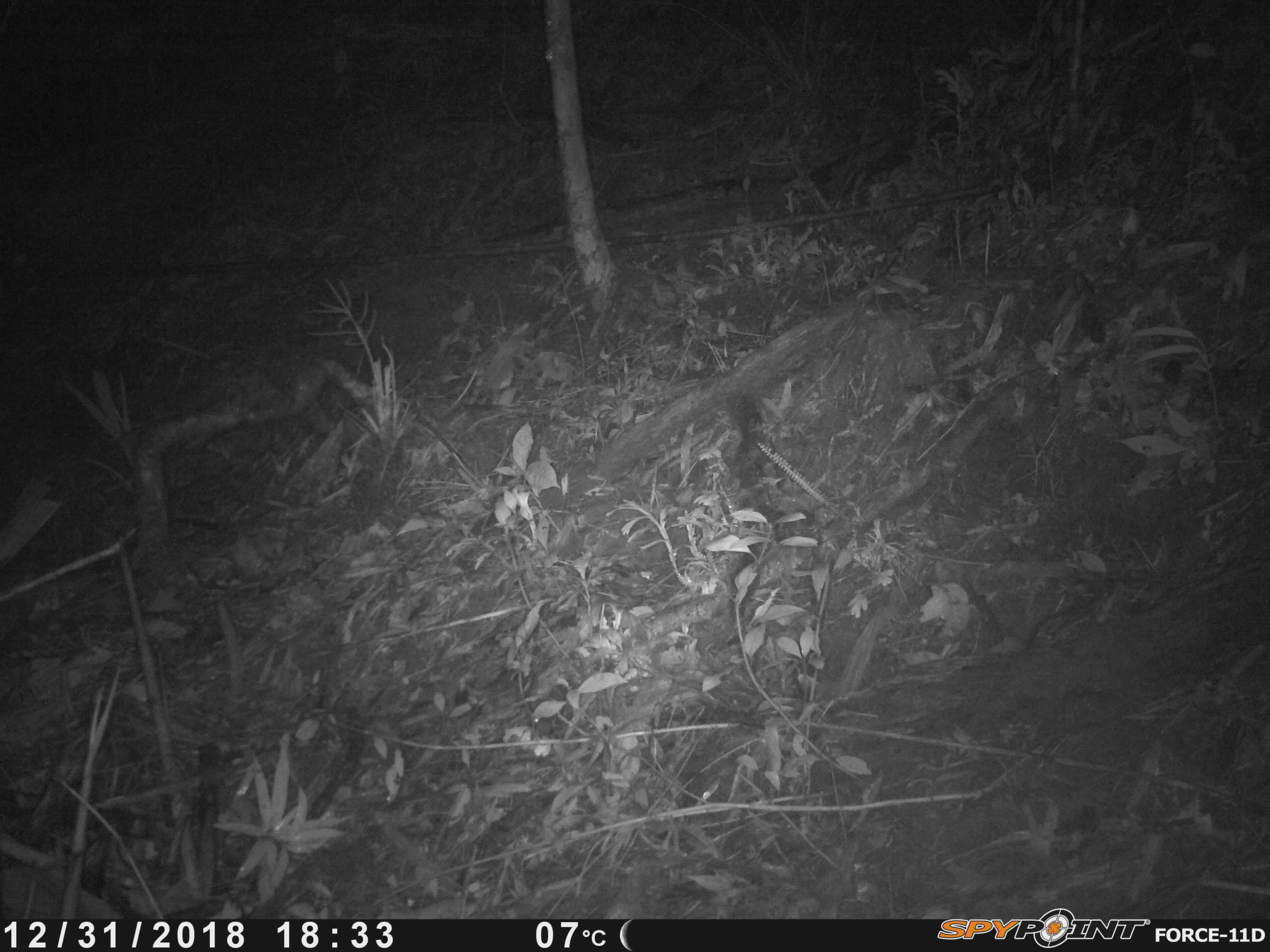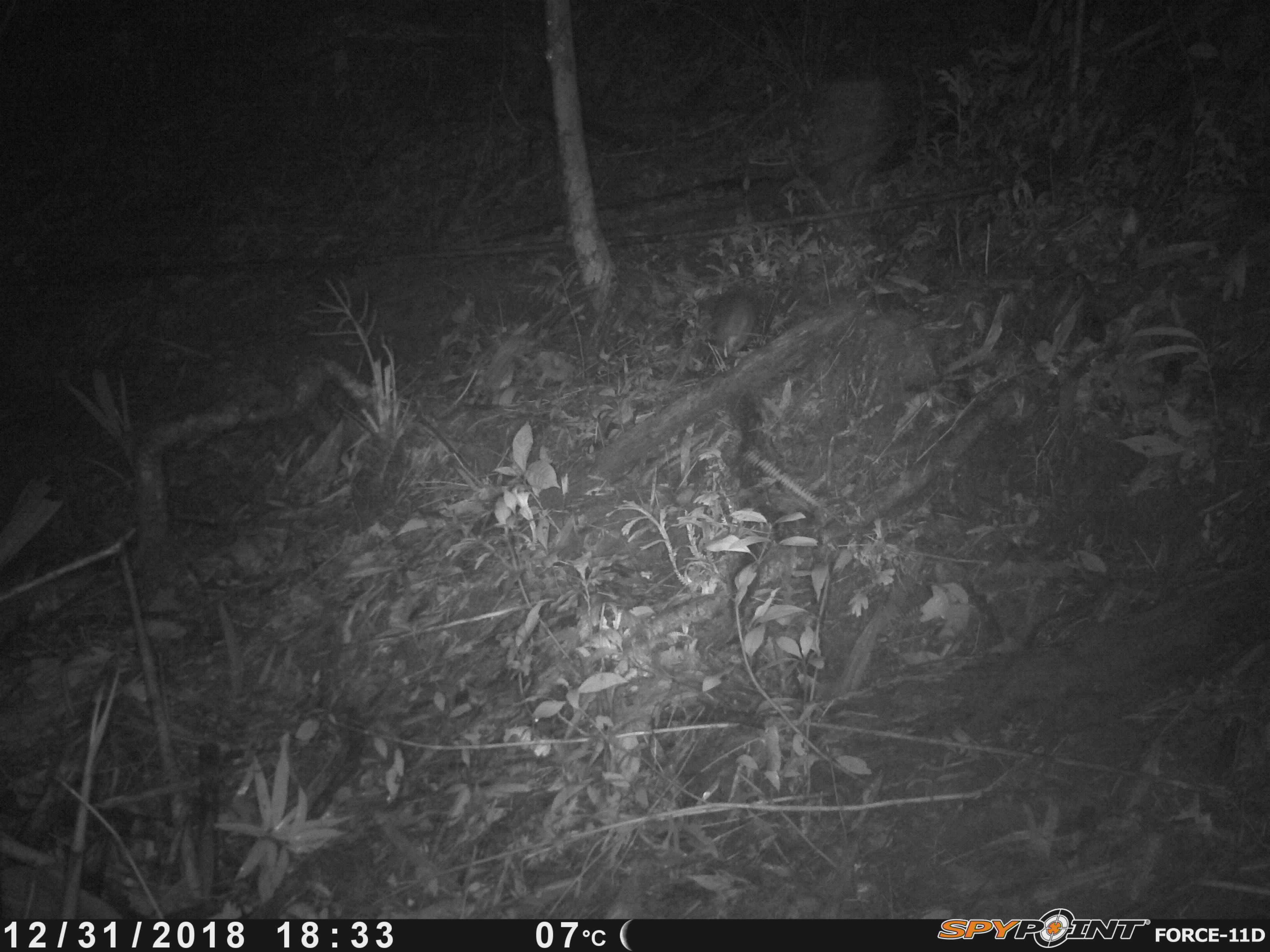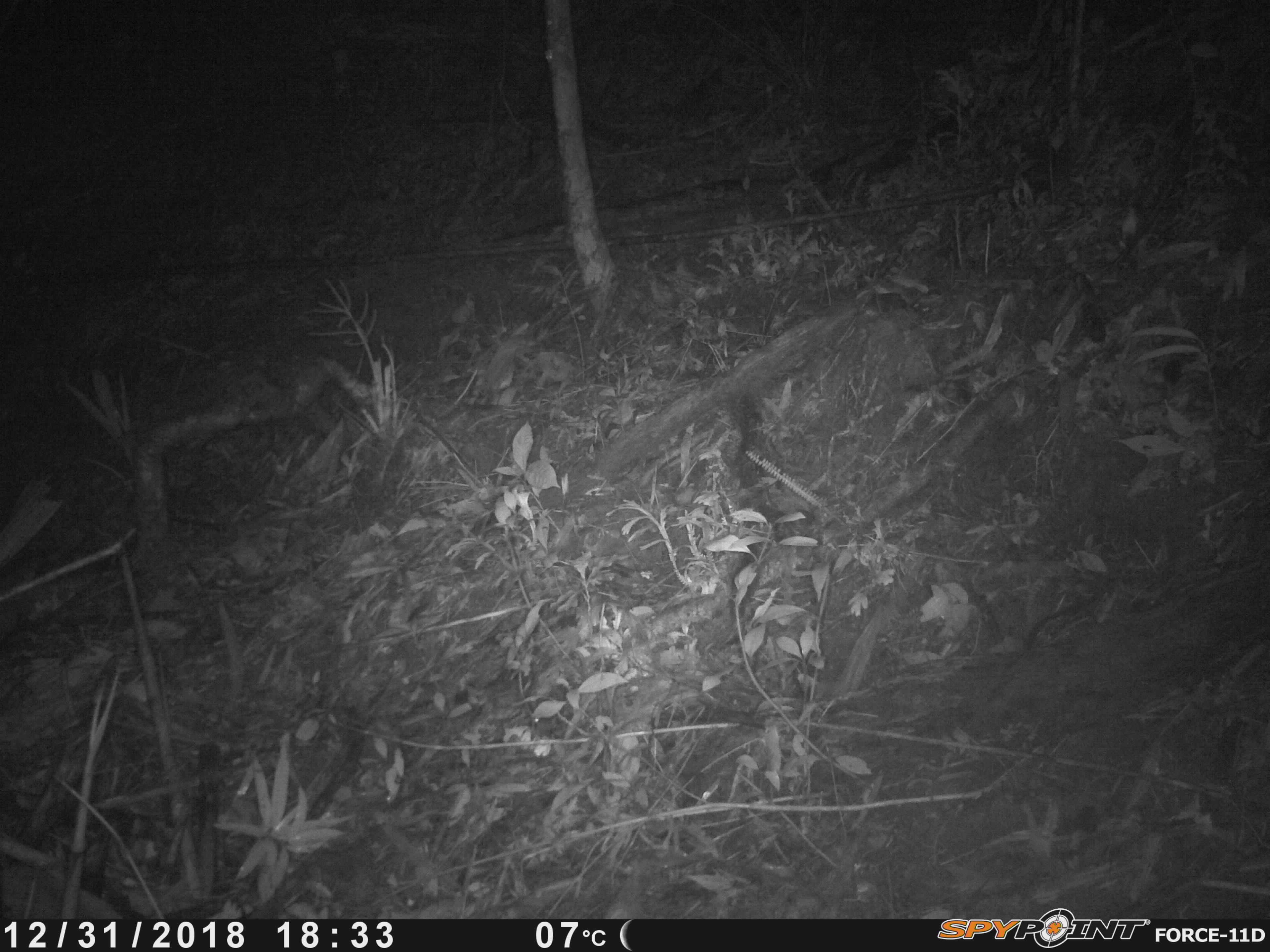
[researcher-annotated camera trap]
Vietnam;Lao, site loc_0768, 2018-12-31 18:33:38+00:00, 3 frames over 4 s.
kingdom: Animalia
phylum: Chordata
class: Mammalia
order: Rodentia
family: Muridae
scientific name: Muridae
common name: old-world mice and rats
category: unidentified murid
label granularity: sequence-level